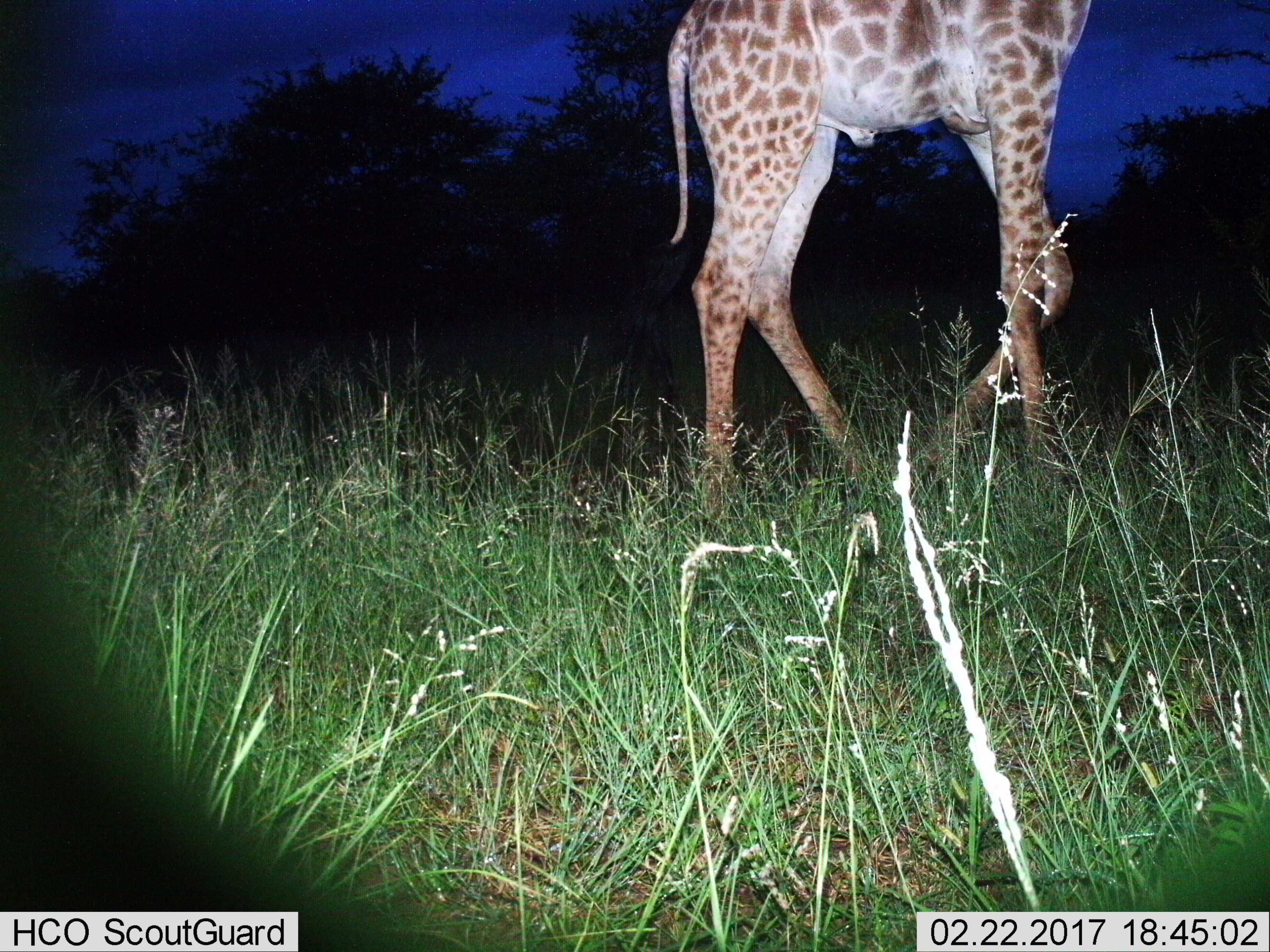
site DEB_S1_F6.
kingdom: Animalia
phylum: Chordata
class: Mammalia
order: Artiodactyla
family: Giraffidae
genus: Giraffa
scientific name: Giraffa camelopardalis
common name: giraffe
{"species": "giraffe (Giraffa camelopardalis)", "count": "1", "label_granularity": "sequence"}